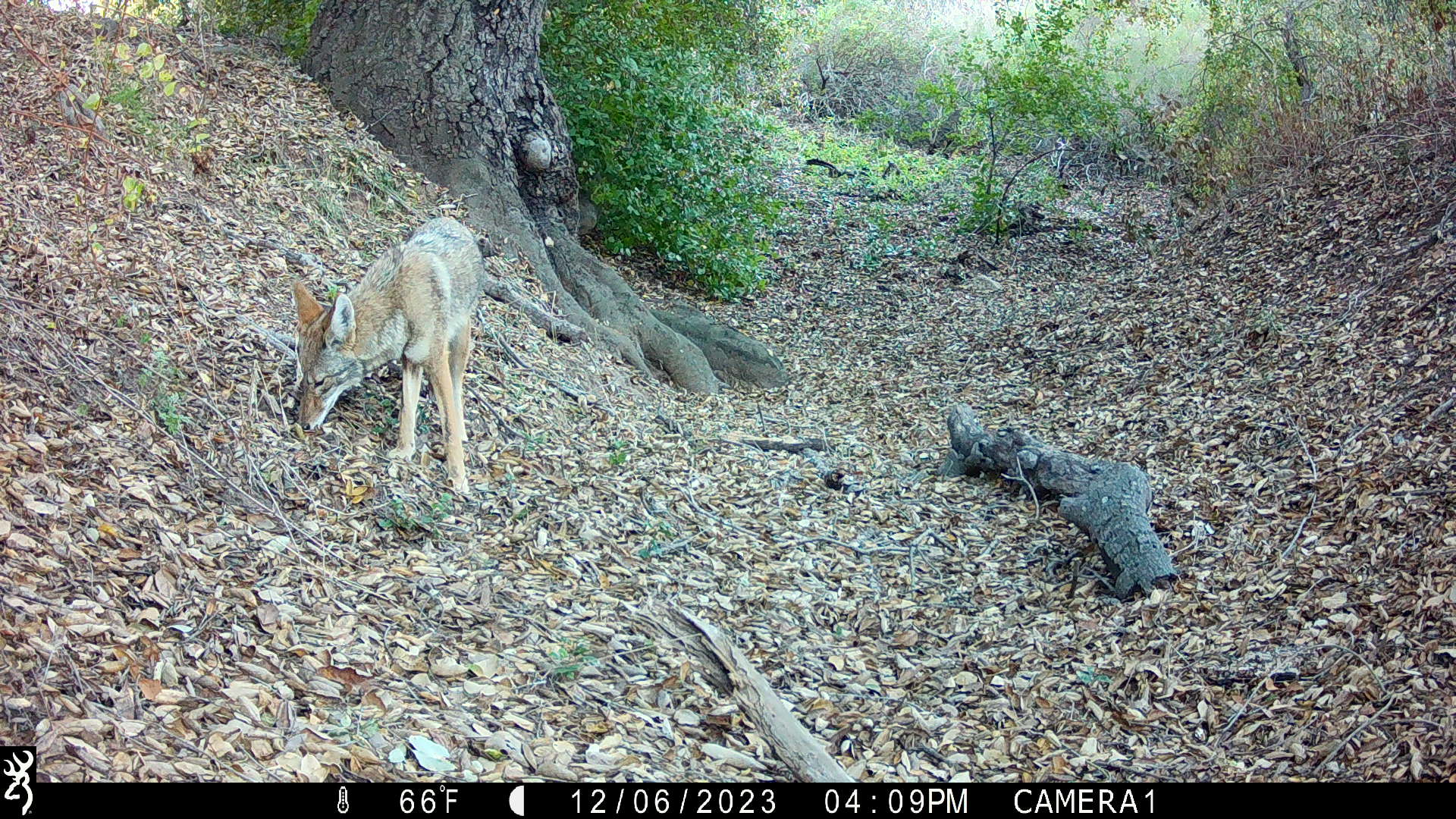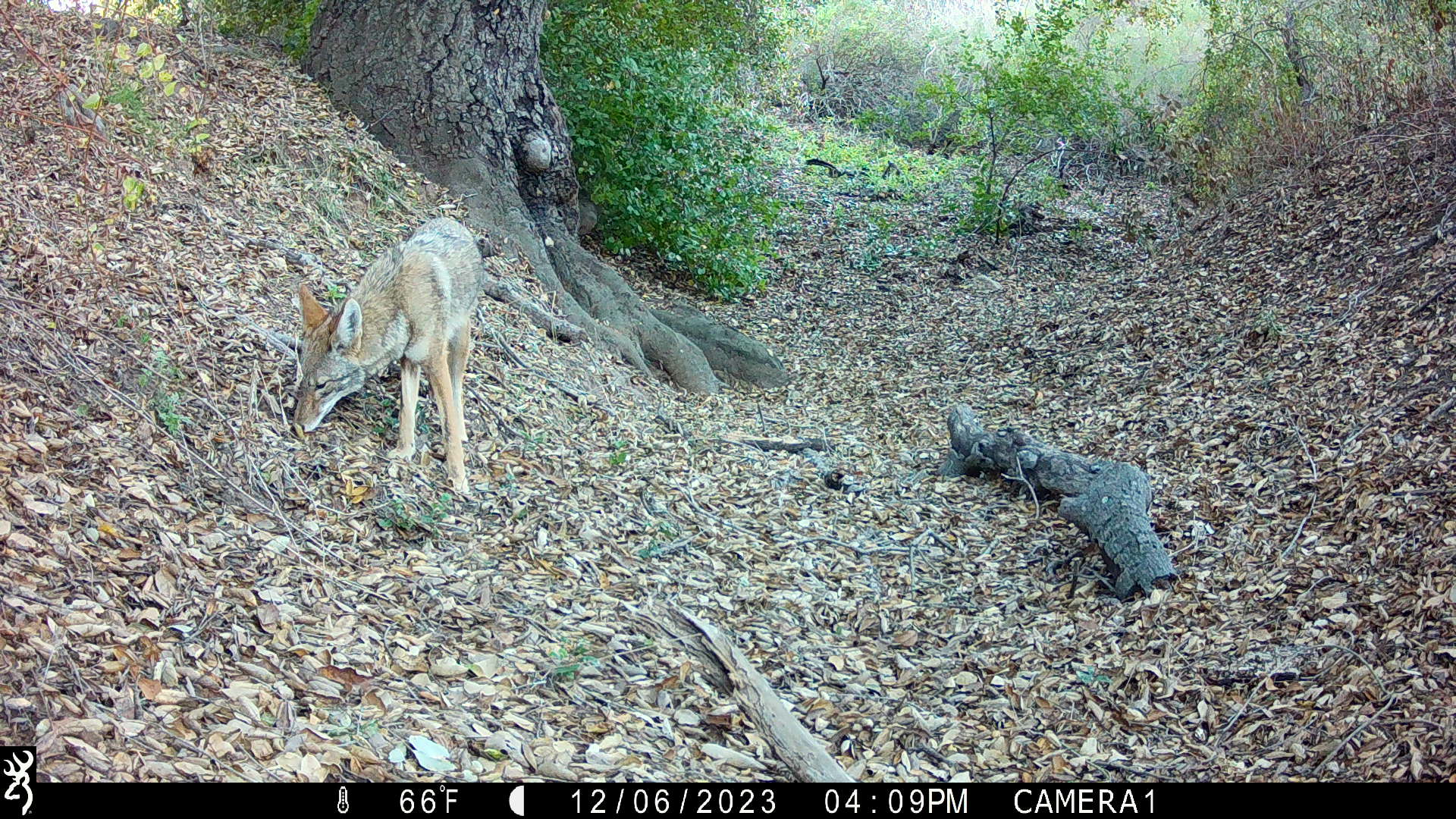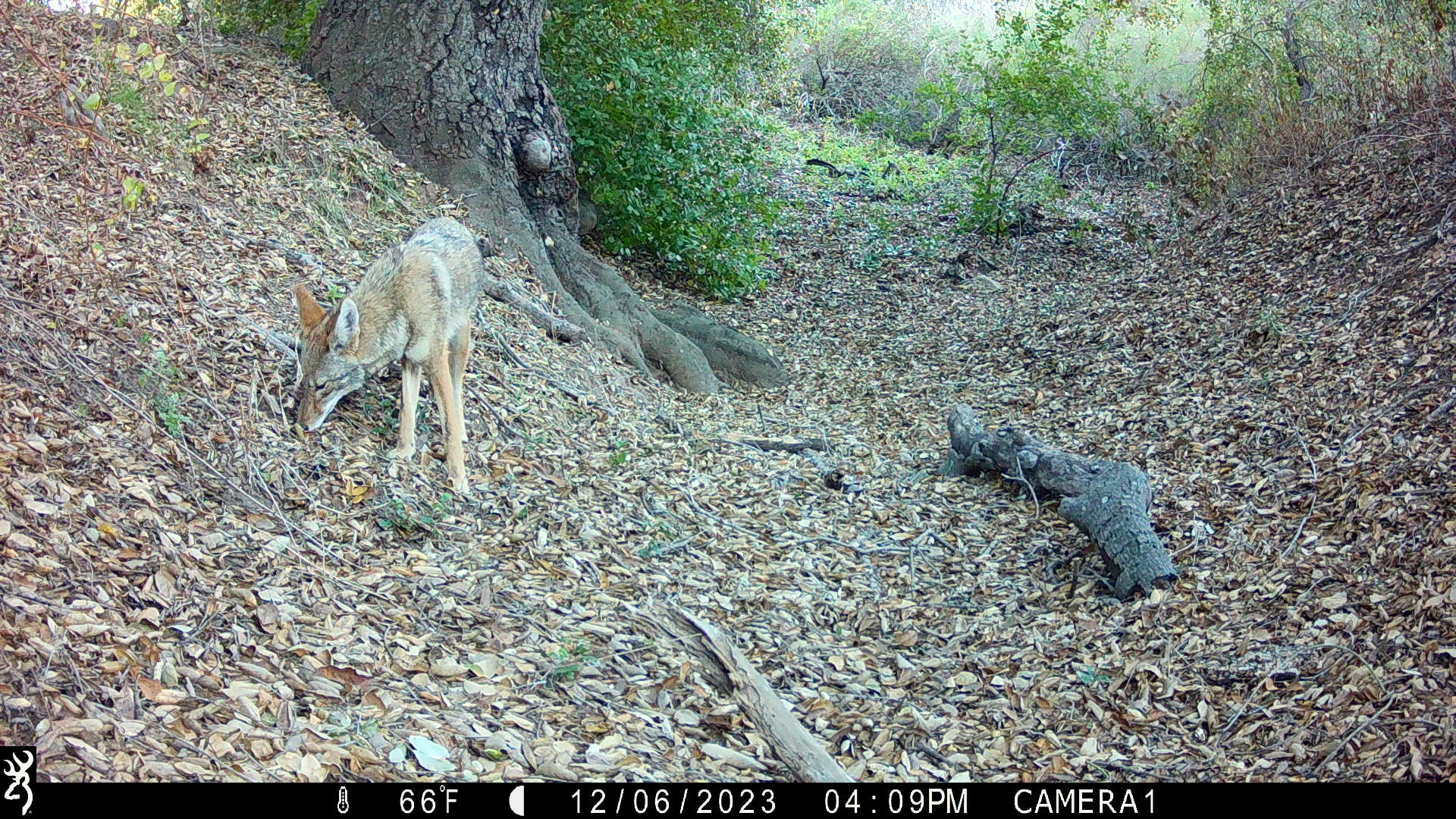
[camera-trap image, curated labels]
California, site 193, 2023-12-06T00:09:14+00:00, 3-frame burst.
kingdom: Animalia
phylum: Chordata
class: Mammalia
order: Carnivora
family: Canidae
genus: Canis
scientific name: Canis latrans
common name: coyote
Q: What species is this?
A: Coyote (Canis latrans).